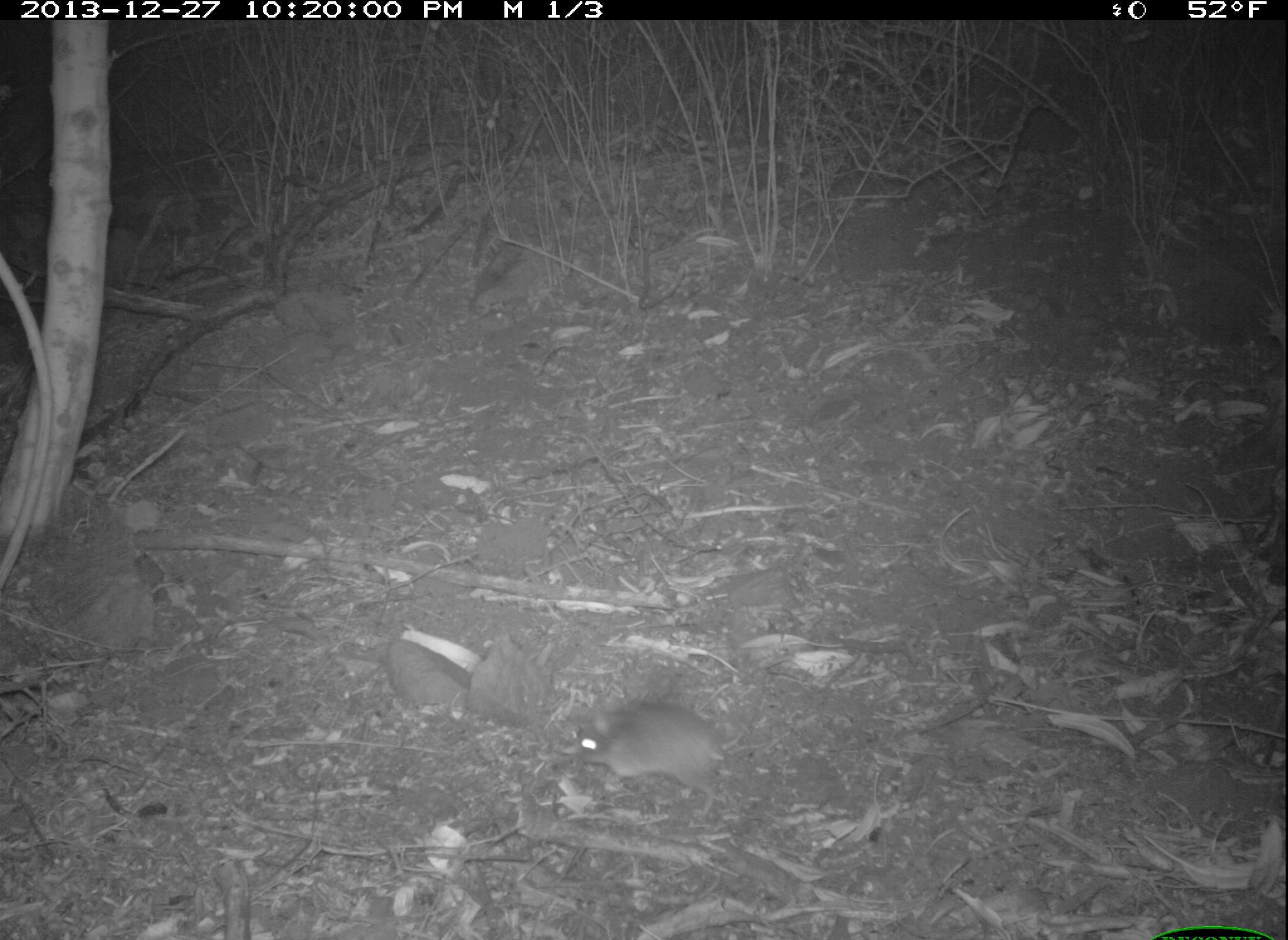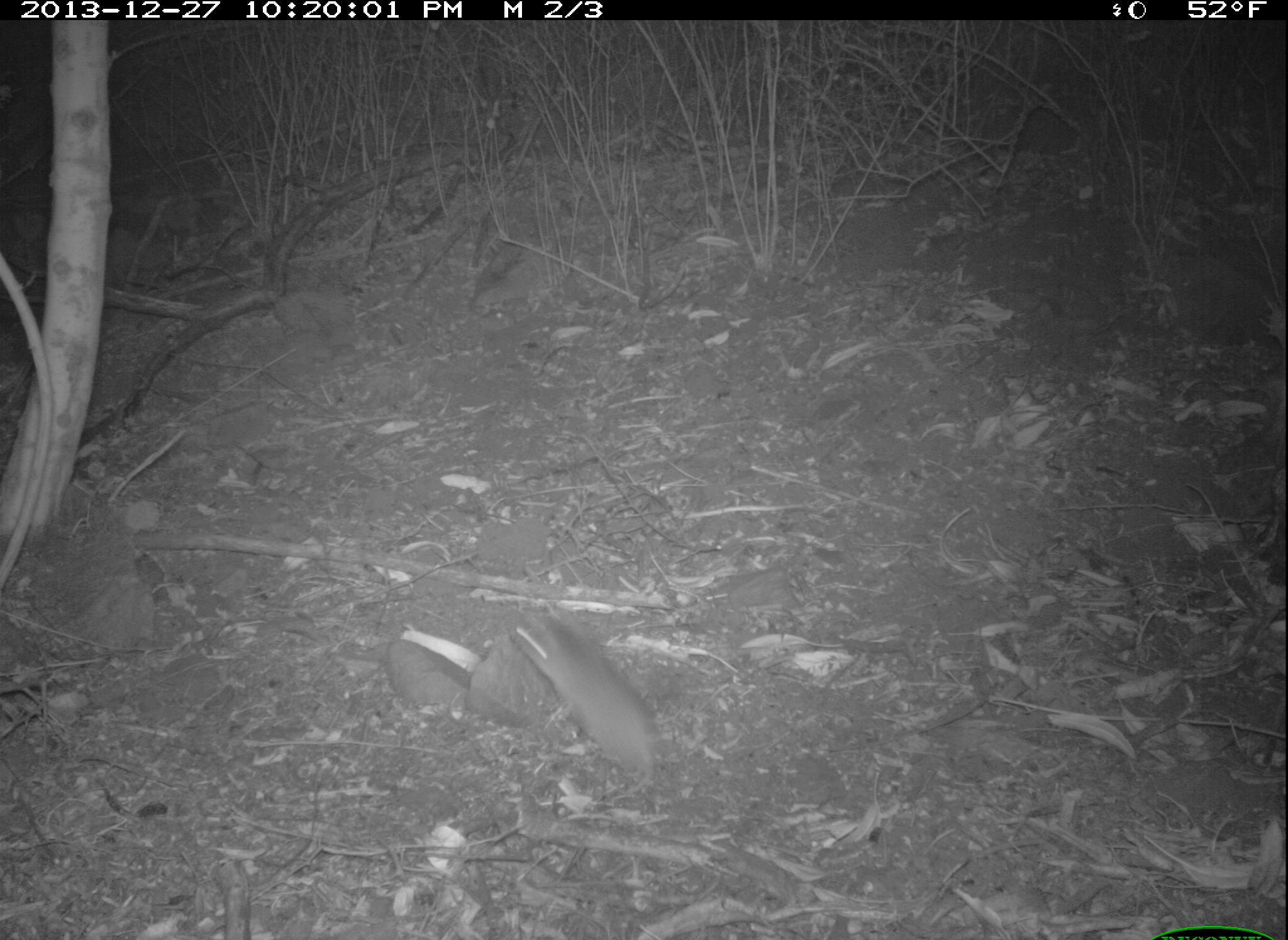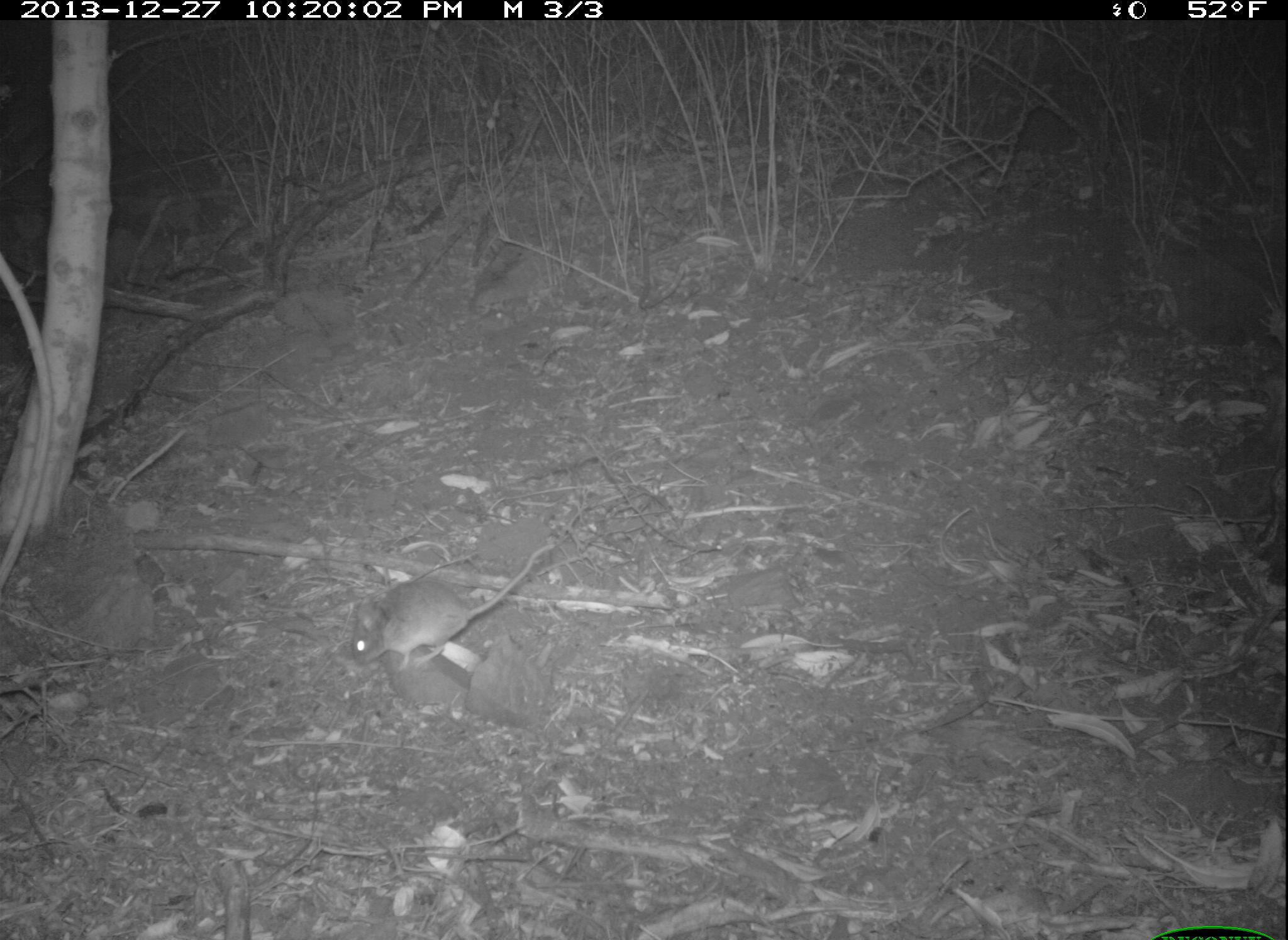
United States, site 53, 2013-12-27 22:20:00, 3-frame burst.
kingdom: Animalia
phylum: Chordata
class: Mammalia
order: Rodentia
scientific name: Rodentia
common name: rodent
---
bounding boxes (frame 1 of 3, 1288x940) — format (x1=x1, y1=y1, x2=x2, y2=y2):
rodent: (x1=566, y1=701, x2=727, y2=815)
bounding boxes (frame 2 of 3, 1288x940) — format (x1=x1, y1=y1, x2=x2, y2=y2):
rodent: (x1=503, y1=607, x2=673, y2=803)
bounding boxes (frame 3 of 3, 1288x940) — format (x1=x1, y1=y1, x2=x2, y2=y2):
rodent: (x1=346, y1=541, x2=557, y2=667)